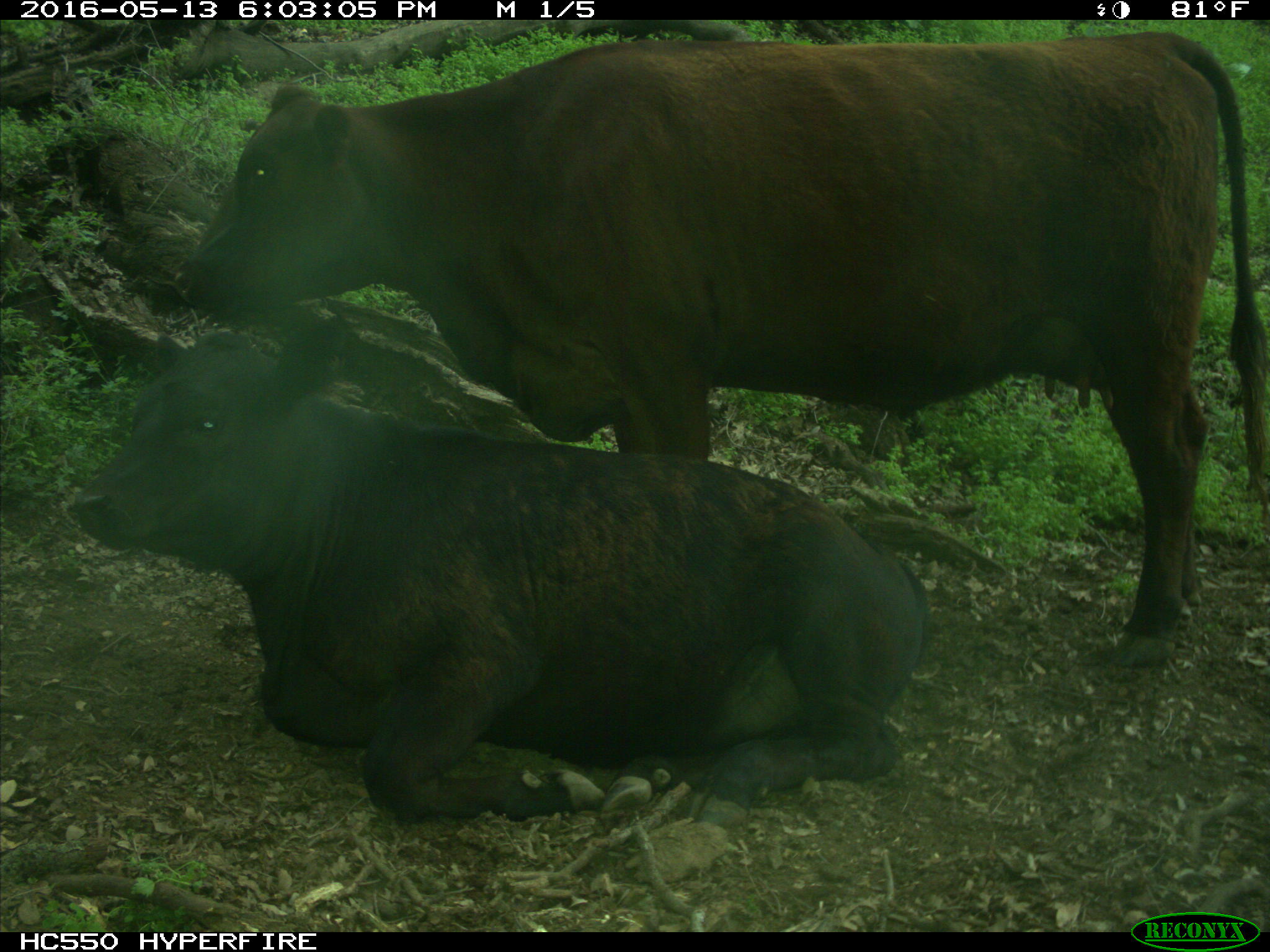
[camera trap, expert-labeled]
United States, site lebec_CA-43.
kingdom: Animalia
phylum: Chordata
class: Mammalia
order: Artiodactyla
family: Bovidae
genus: Bos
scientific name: Bos taurus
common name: domestic cow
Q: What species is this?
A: Bos taurus (domestic cow).